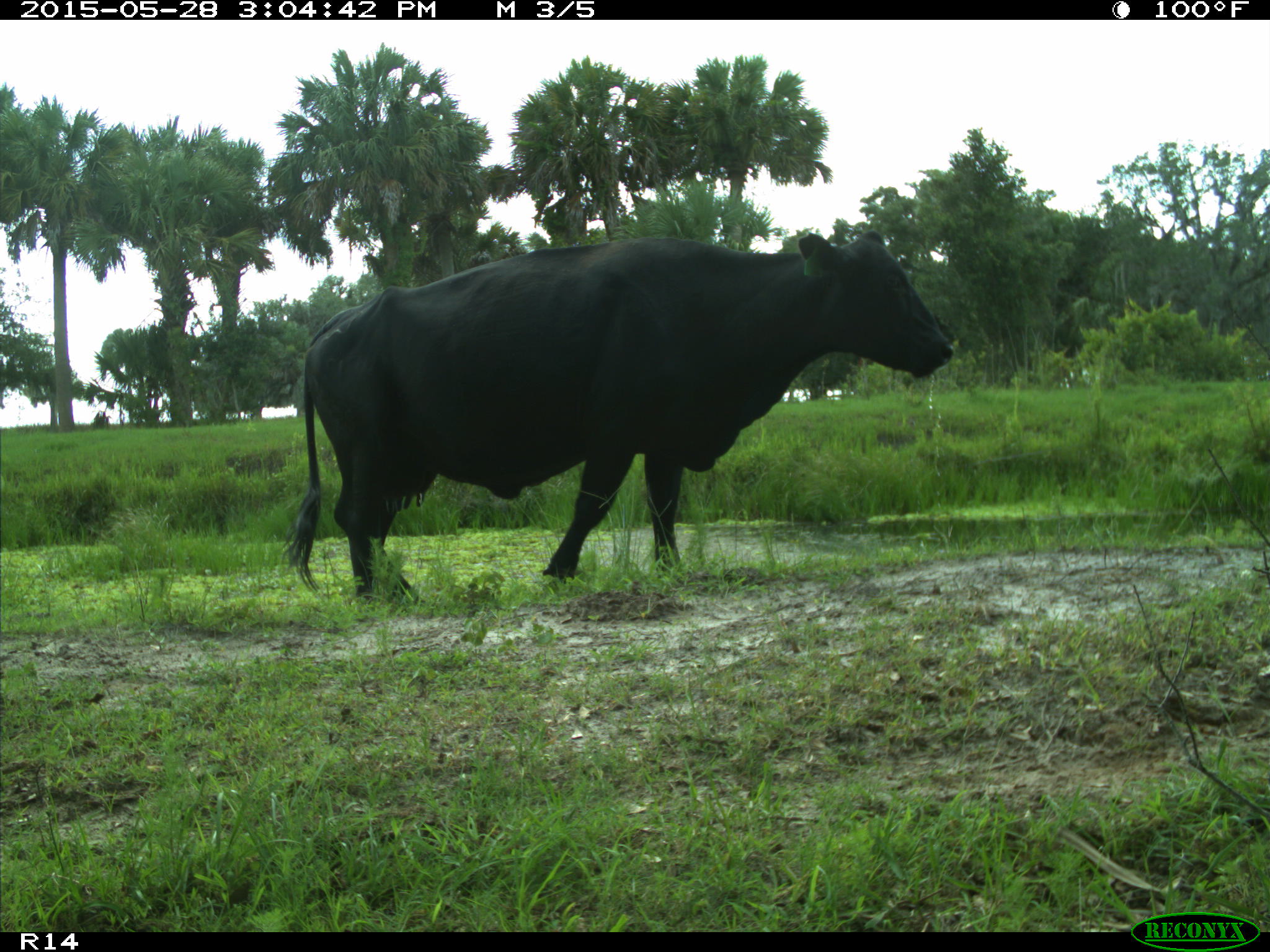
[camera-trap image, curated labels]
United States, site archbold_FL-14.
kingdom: Animalia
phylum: Chordata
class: Mammalia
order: Artiodactyla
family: Bovidae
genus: Bos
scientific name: Bos taurus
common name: domestic cow